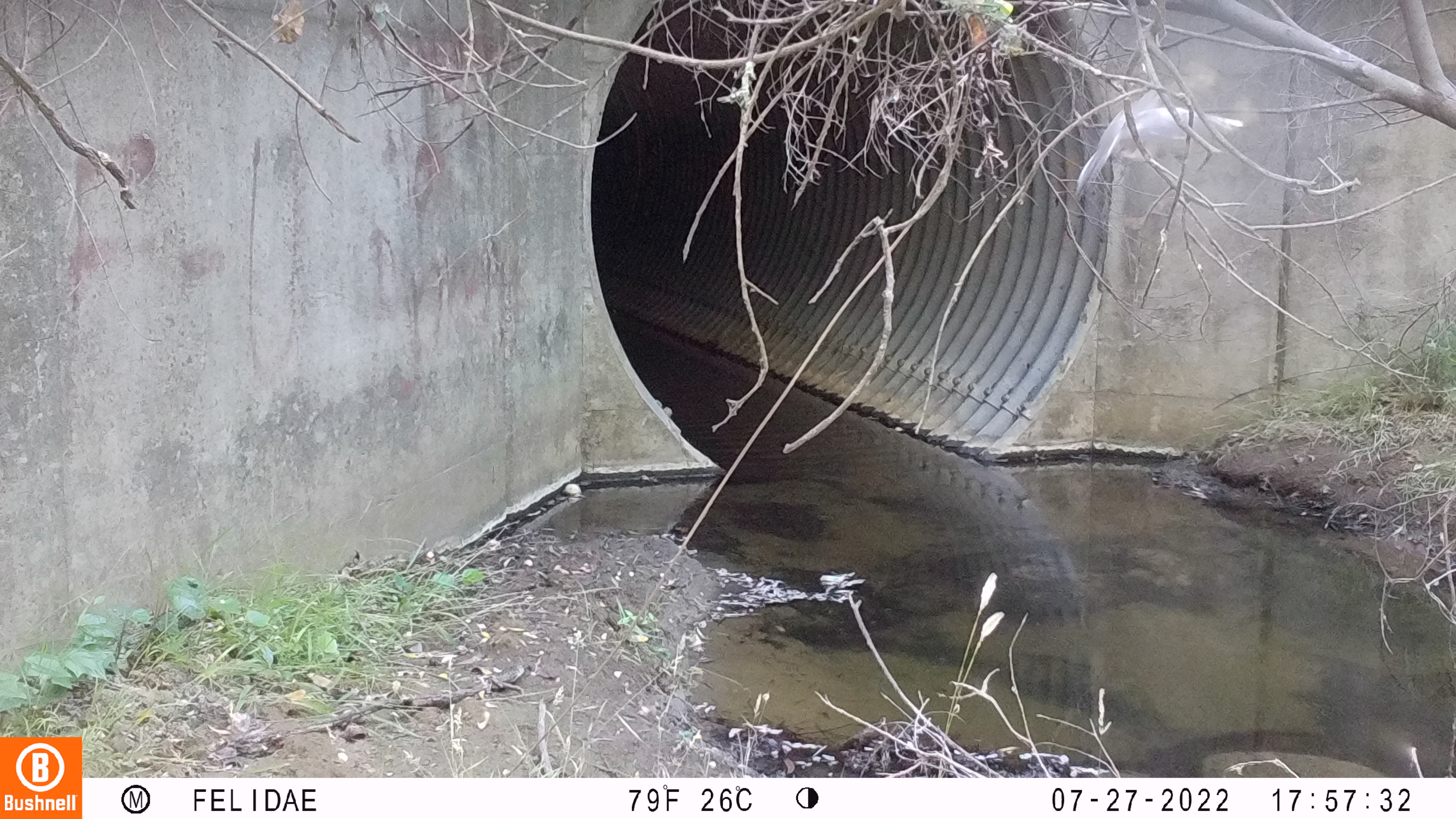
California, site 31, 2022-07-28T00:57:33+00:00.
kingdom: Animalia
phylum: Chordata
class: Aves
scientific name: Aves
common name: bird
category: unknown bird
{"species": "unknown bird (bird) (Aves)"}